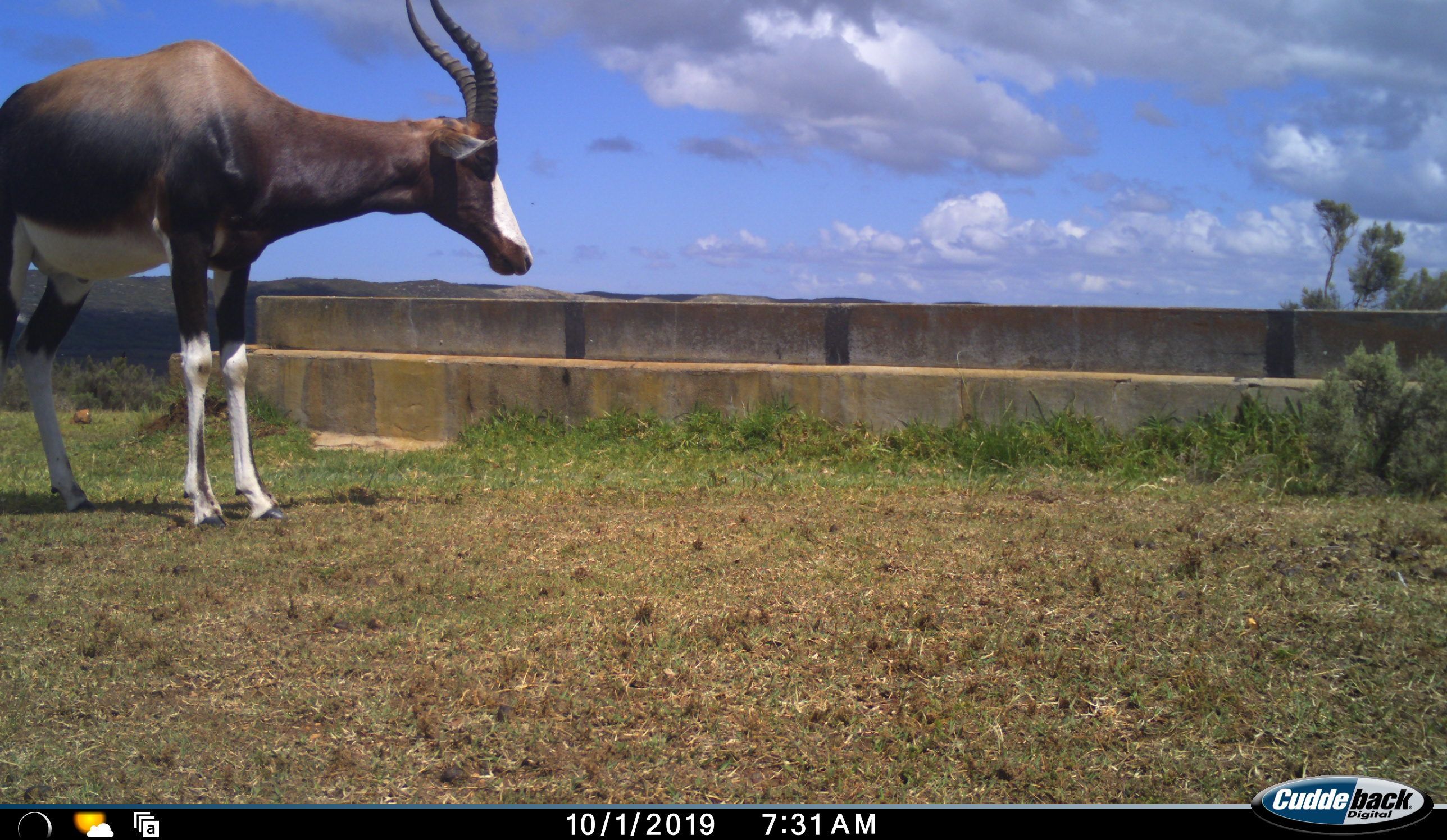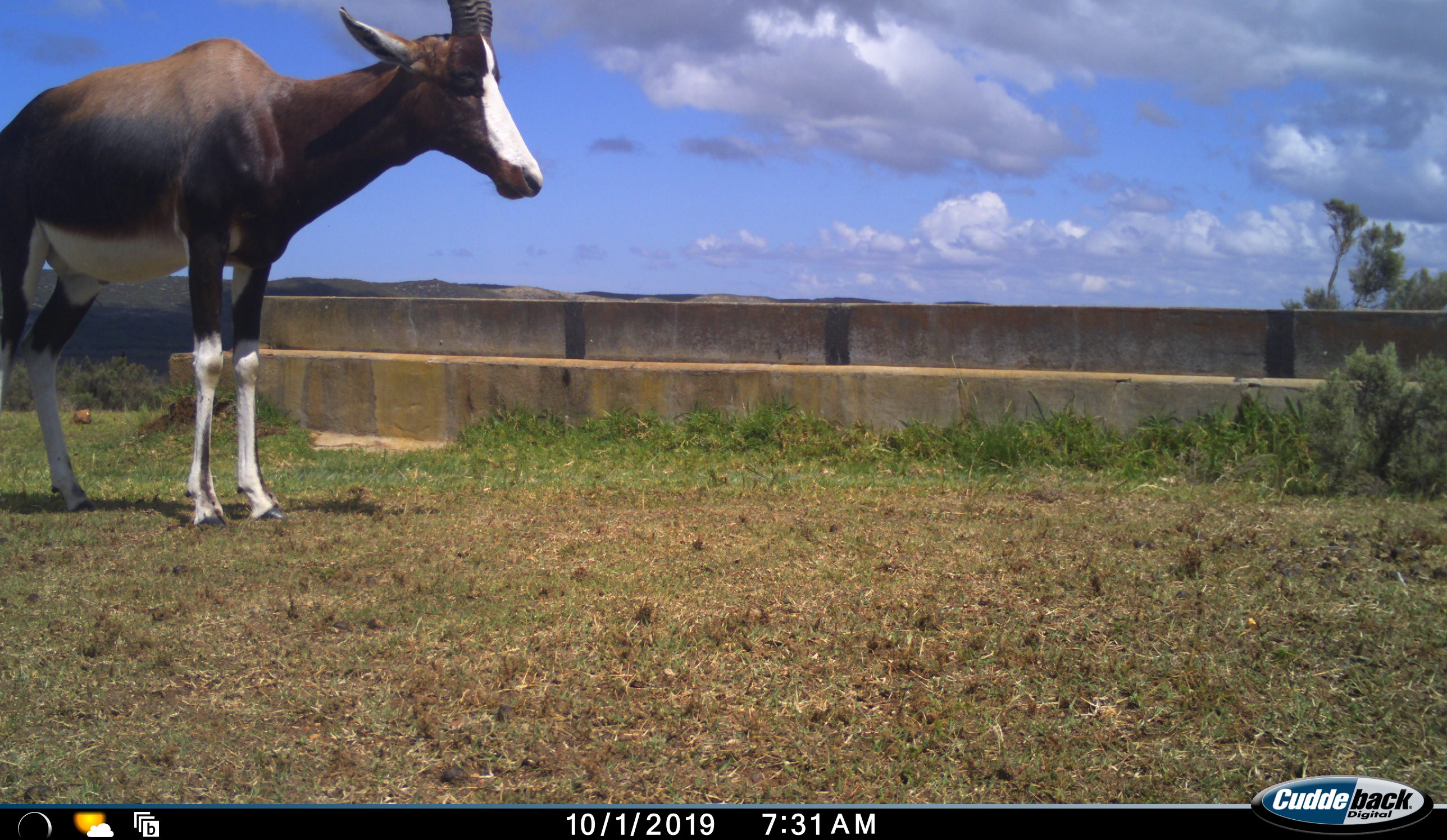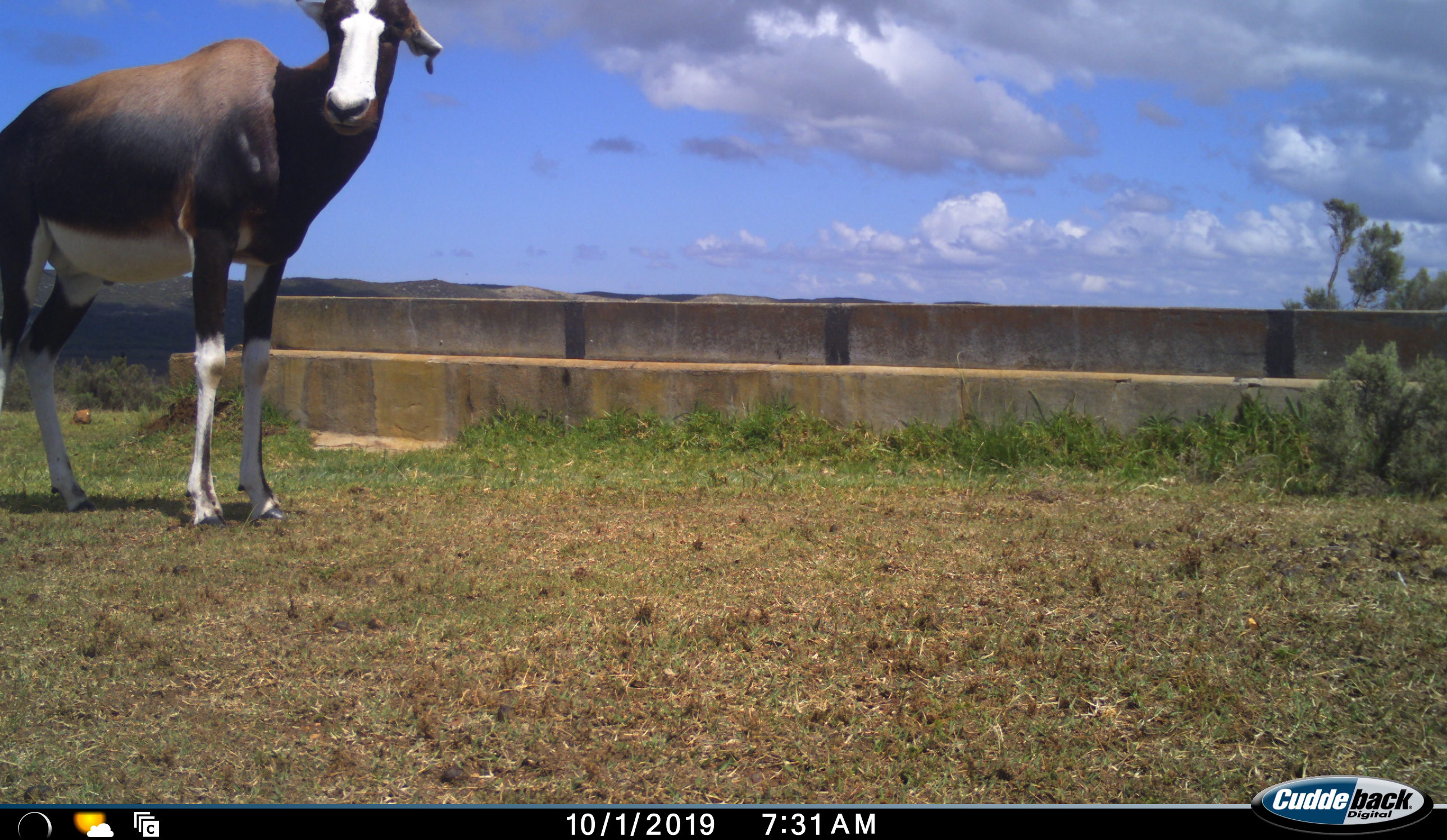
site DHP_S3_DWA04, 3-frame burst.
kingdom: Animalia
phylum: Chordata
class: Mammalia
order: Artiodactyla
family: Bovidae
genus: Damaliscus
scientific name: Damaliscus pygargus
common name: bontebok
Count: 1.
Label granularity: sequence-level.